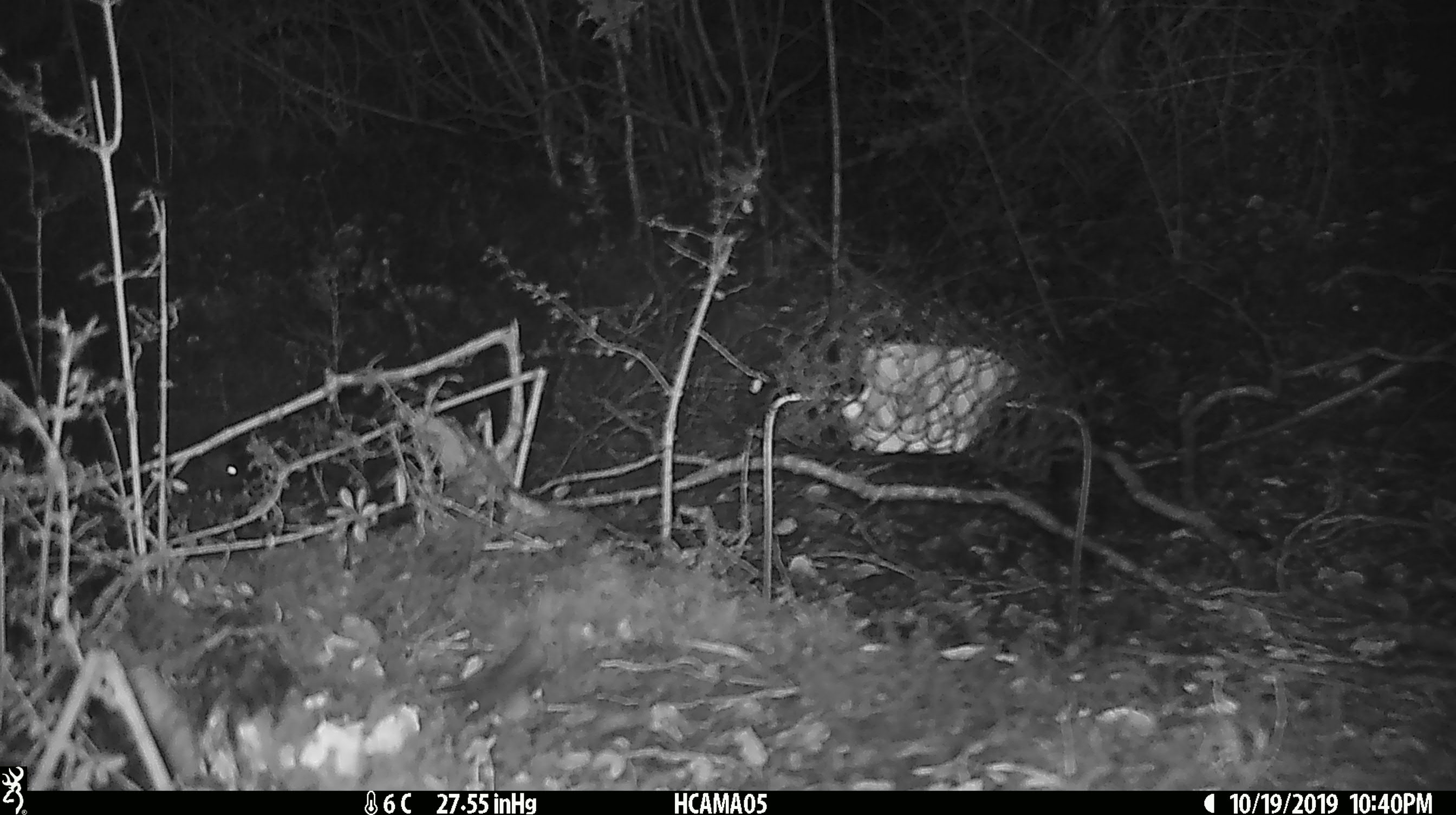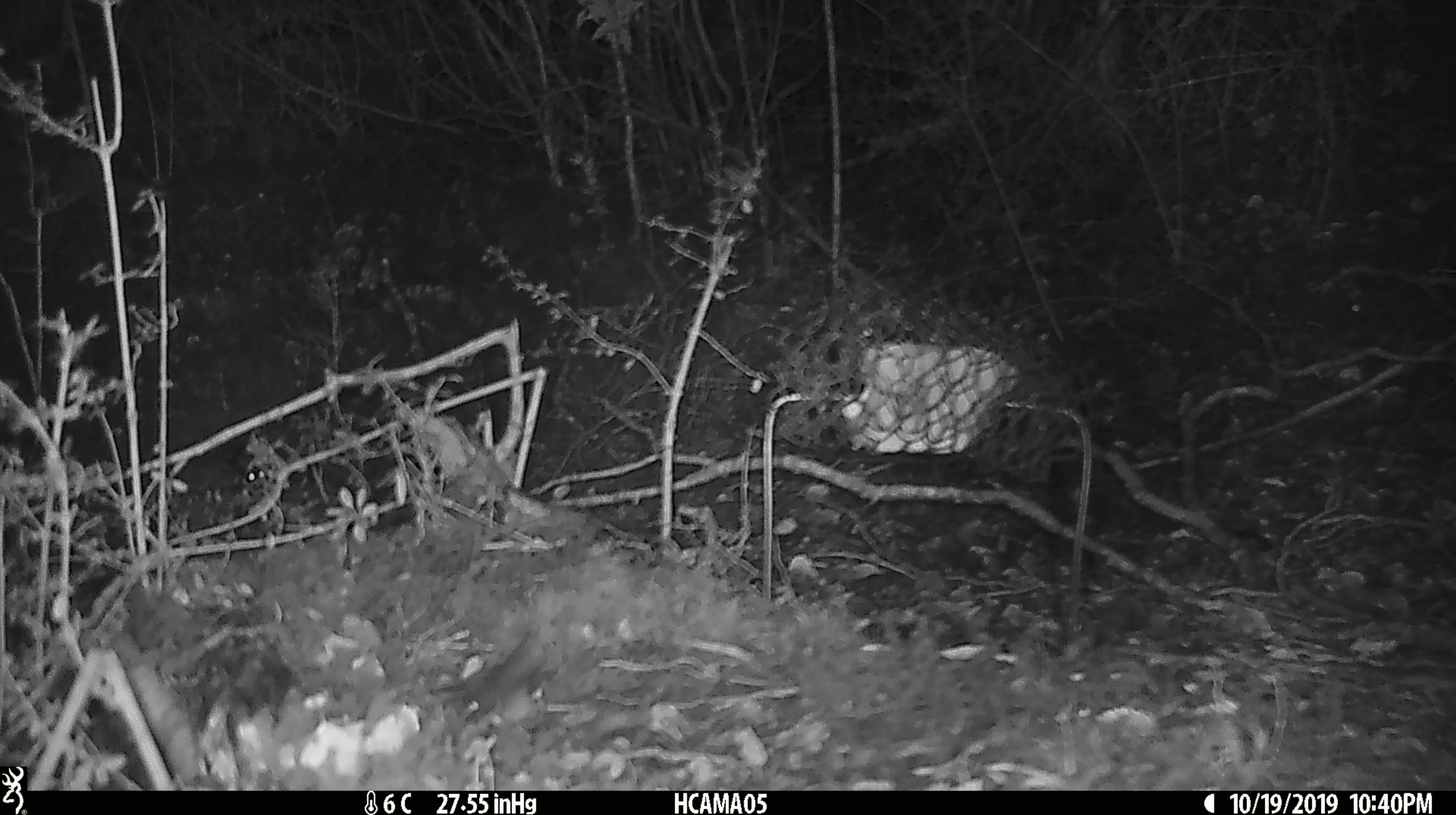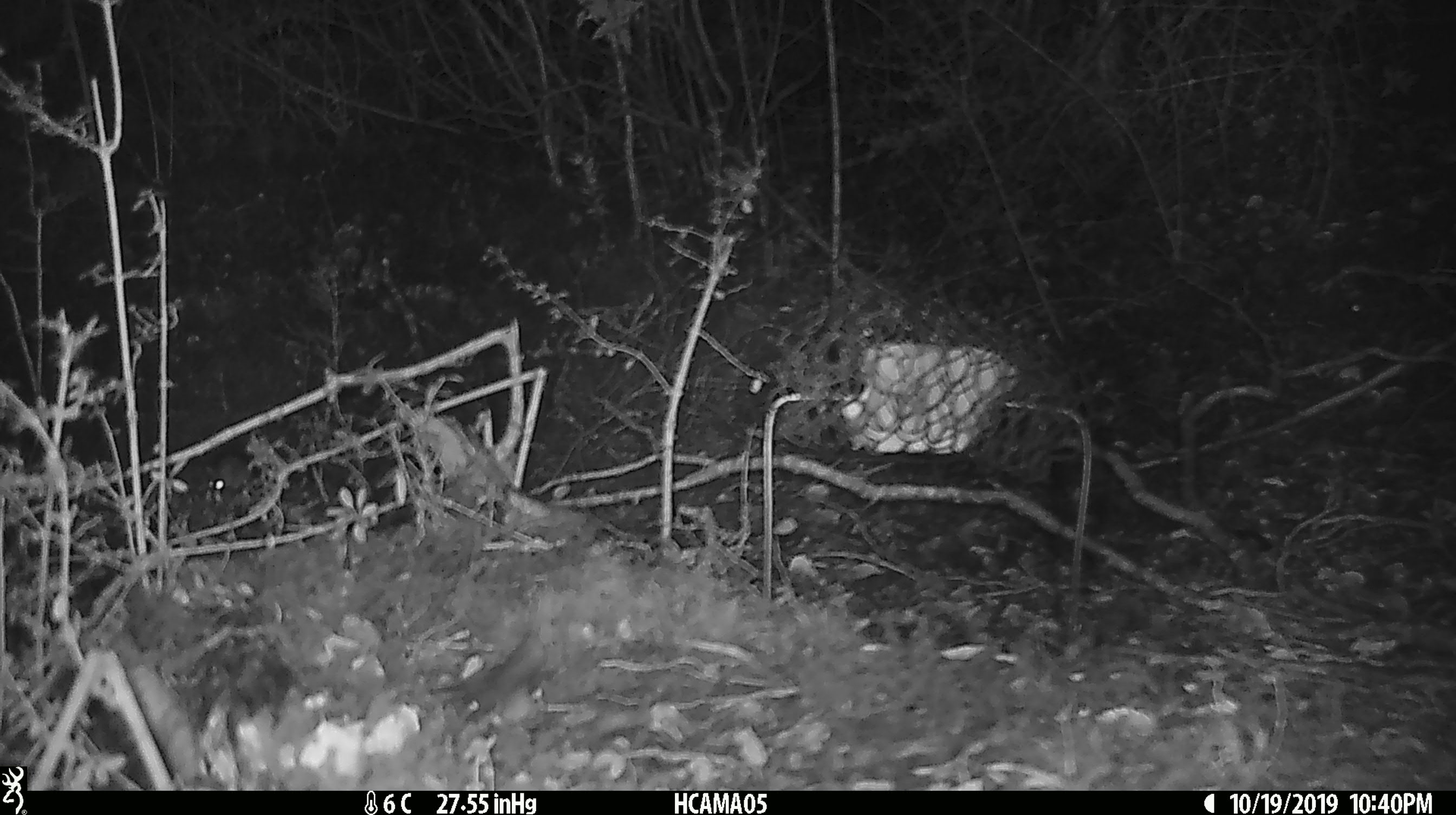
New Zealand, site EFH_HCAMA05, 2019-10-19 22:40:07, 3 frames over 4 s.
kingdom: Animalia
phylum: Chordata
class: Mammalia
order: Rodentia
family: Muridae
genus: Mus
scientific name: Mus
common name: mouse